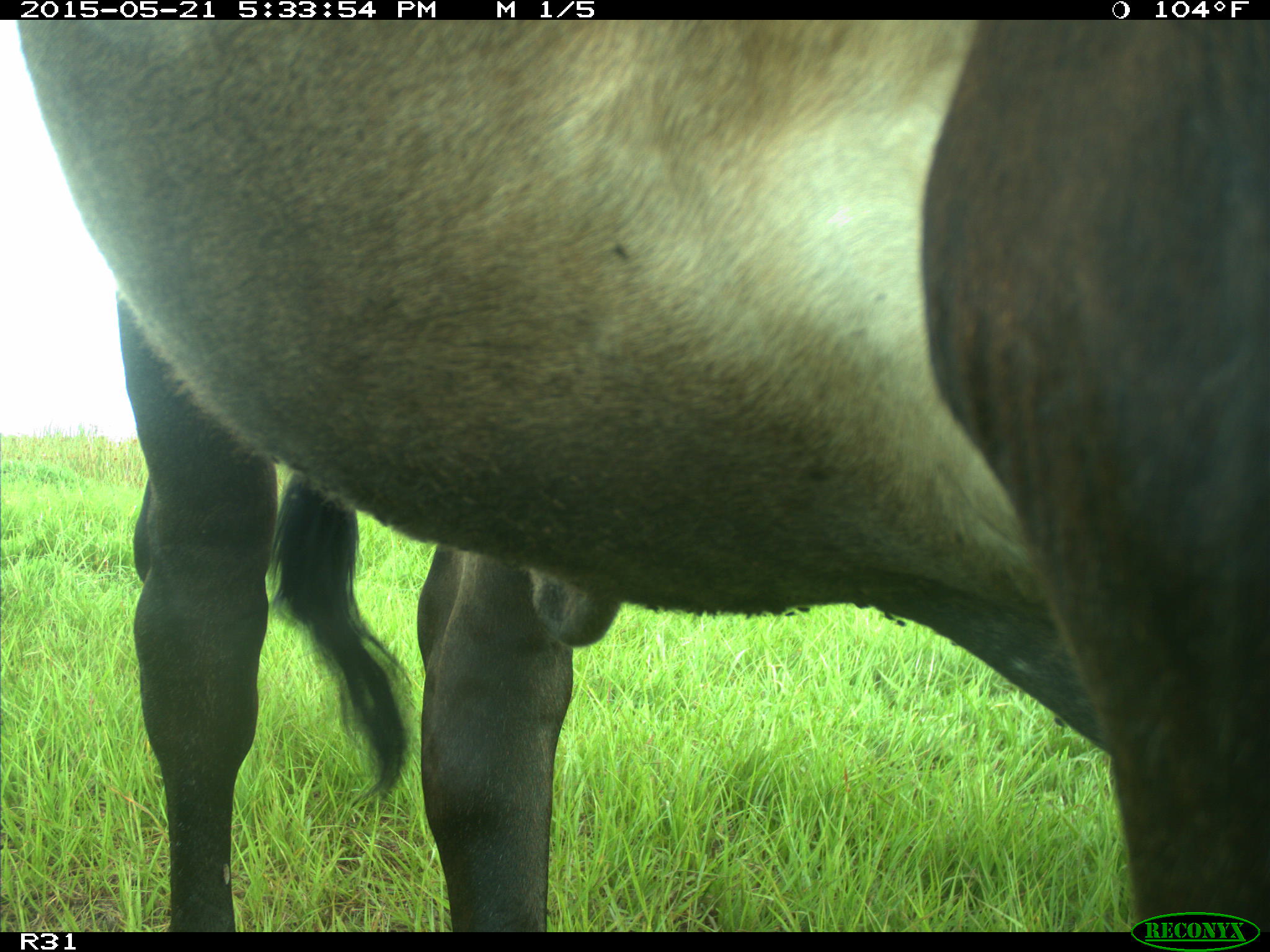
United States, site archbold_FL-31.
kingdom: Animalia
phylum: Chordata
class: Mammalia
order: Artiodactyla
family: Bovidae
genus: Bos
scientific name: Bos taurus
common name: domestic cow